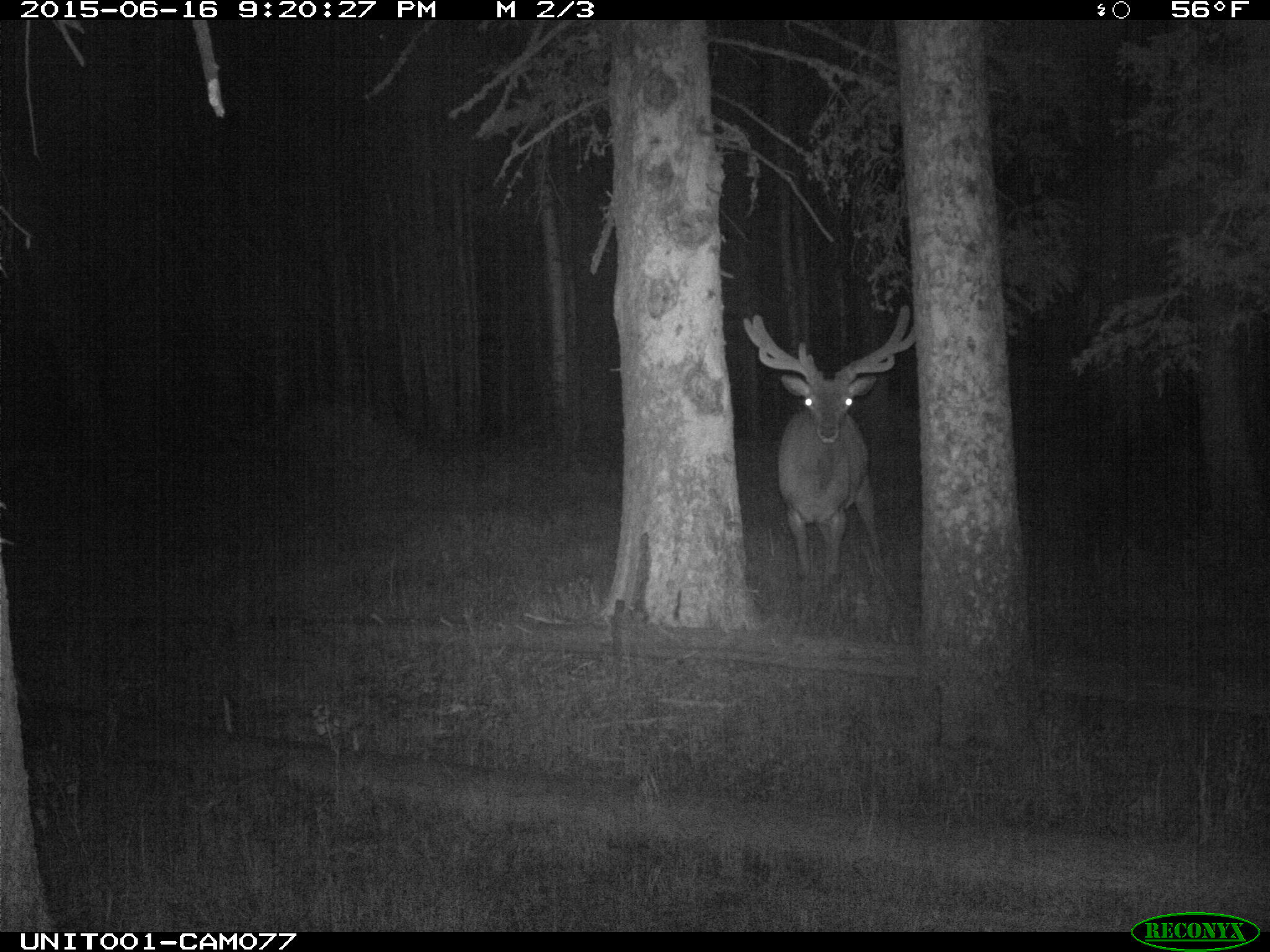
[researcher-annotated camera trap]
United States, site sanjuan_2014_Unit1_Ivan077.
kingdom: Animalia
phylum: Chordata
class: Mammalia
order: Artiodactyla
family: Cervidae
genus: Cervus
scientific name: Cervus elaphus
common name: red deer